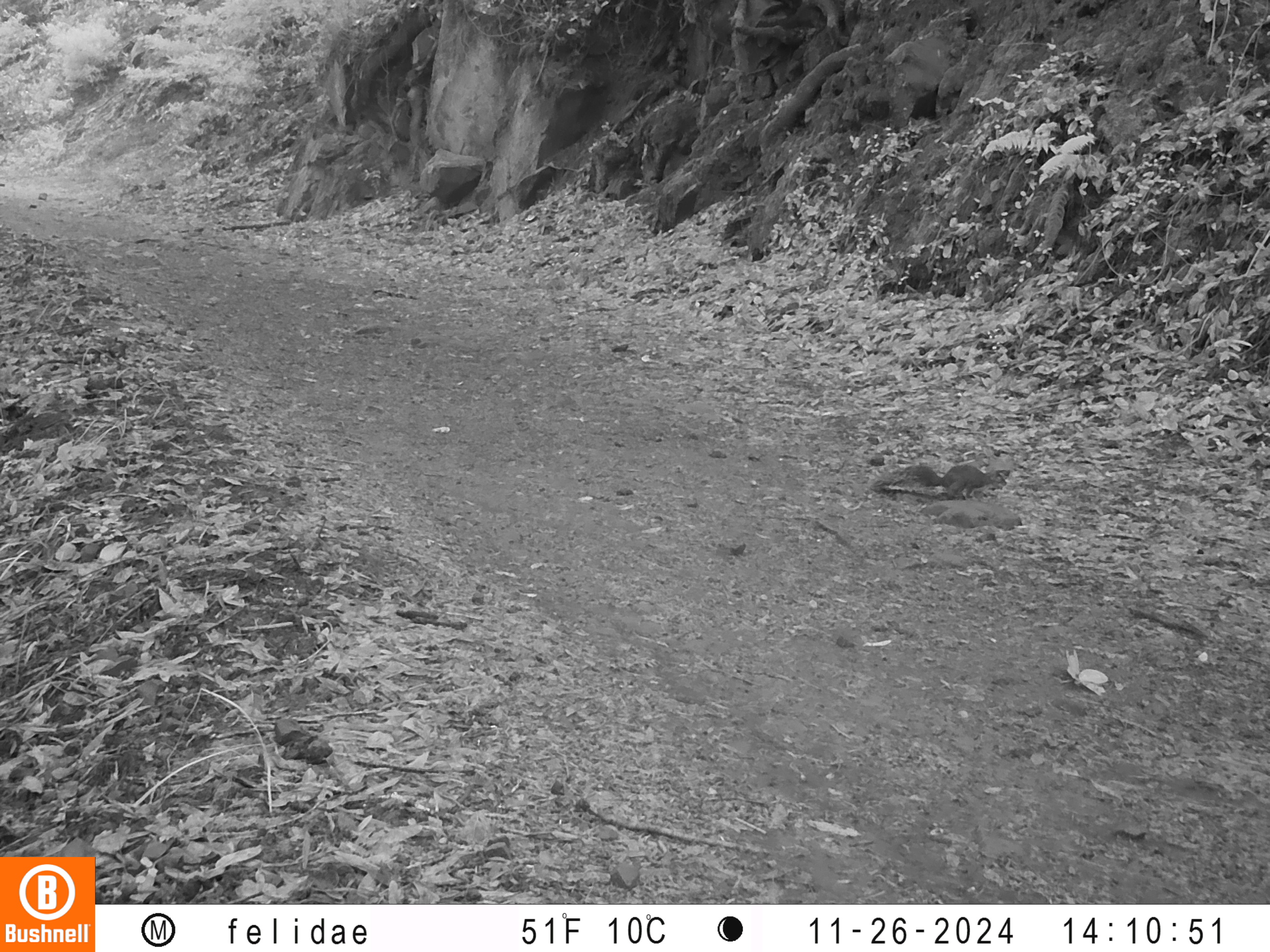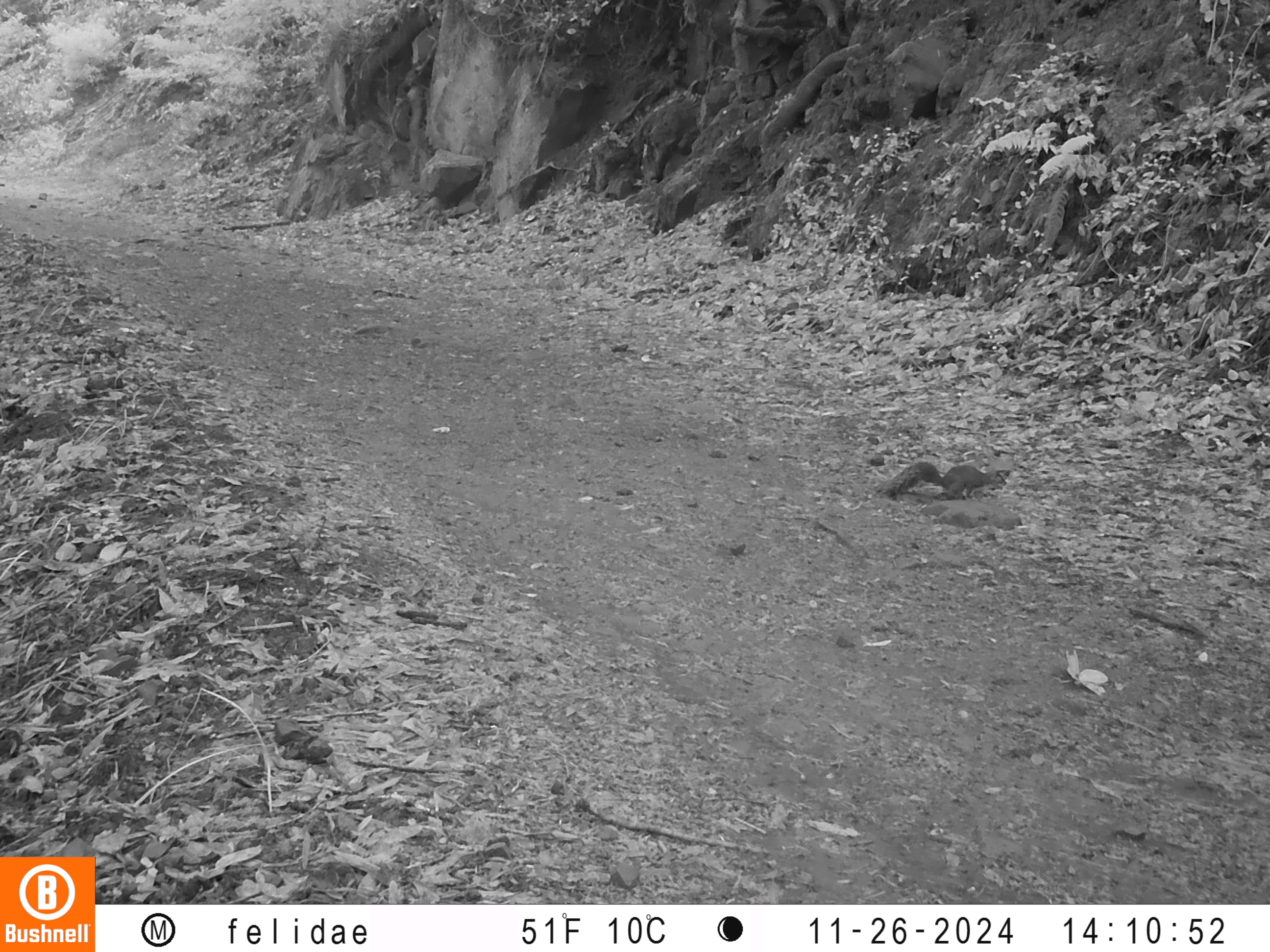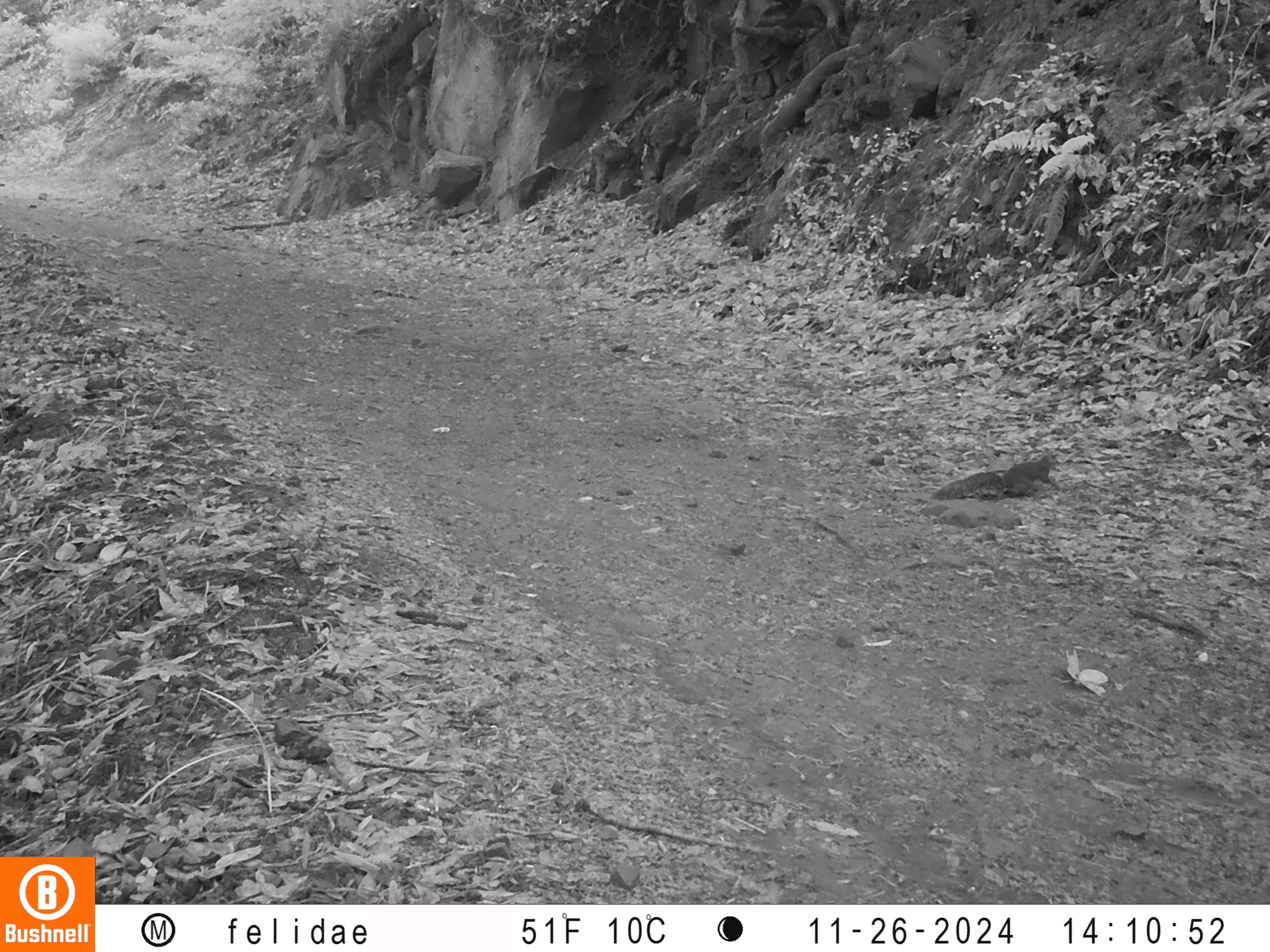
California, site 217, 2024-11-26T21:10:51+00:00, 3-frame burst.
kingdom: Animalia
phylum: Chordata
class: Mammalia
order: Rodentia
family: Sciuridae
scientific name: Sciuridae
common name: squirrel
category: unknown squirrel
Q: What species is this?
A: Unknown squirrel (squirrel) (Sciuridae).